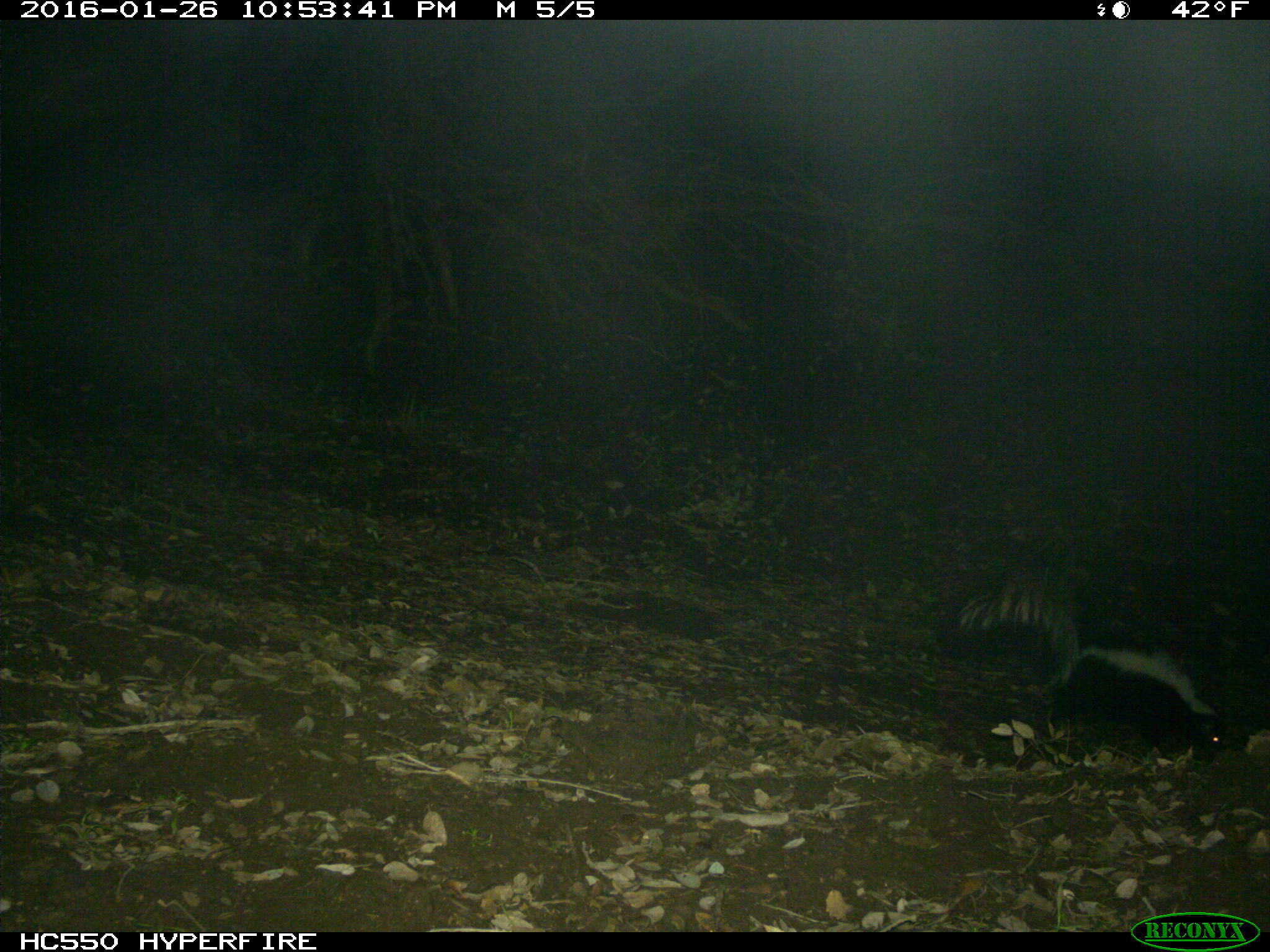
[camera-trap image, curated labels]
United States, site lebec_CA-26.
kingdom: Animalia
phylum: Chordata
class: Mammalia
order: Carnivora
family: Mephitidae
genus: Mephitis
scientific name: Mephitis mephitis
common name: striped skunk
Mephitis mephitis (striped skunk).